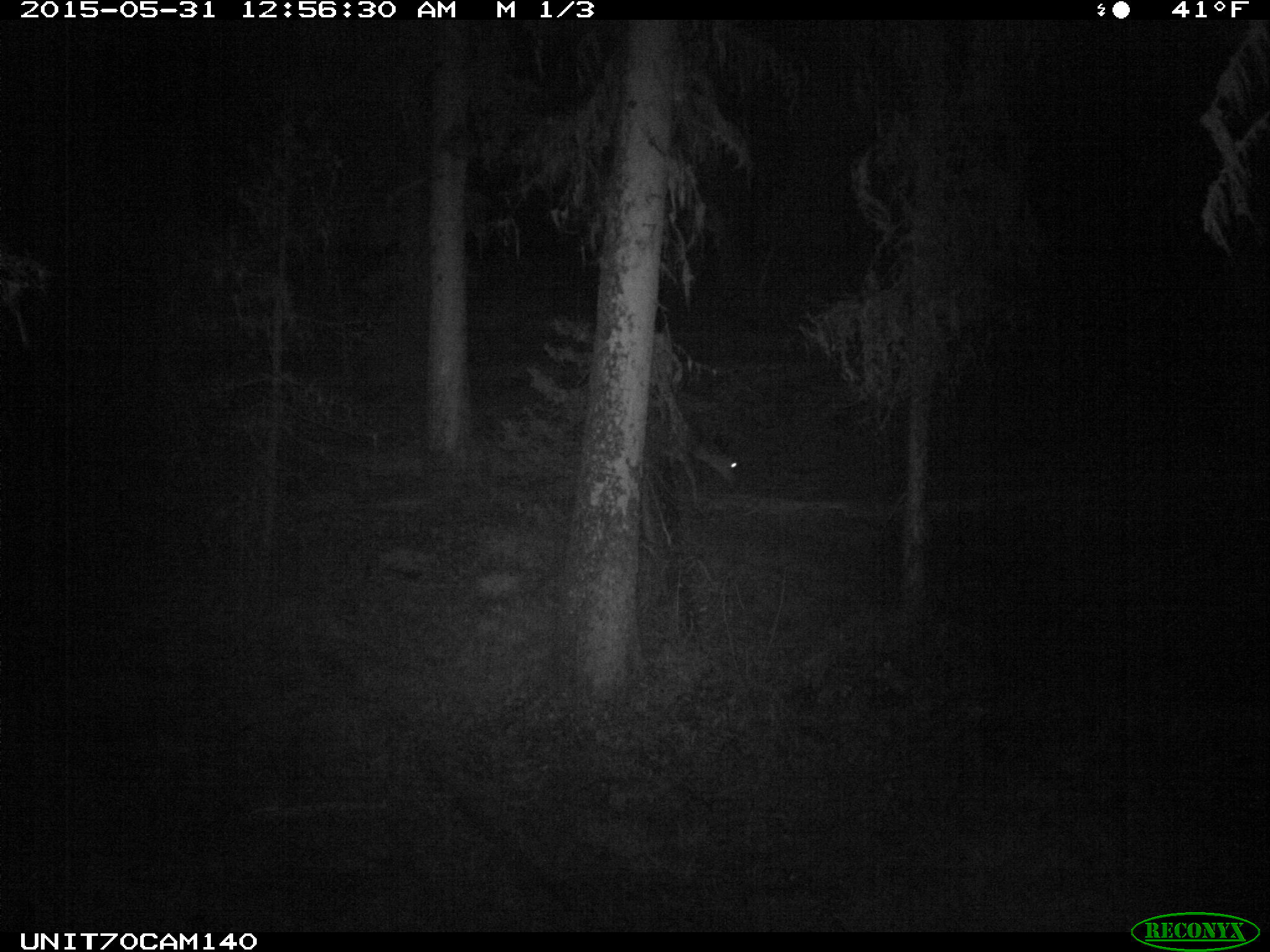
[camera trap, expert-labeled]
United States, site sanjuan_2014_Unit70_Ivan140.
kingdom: Animalia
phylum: Chordata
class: Mammalia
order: Artiodactyla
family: Cervidae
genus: Odocoileus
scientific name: Odocoileus hemionus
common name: mule deer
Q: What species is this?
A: Odocoileus hemionus (mule deer).